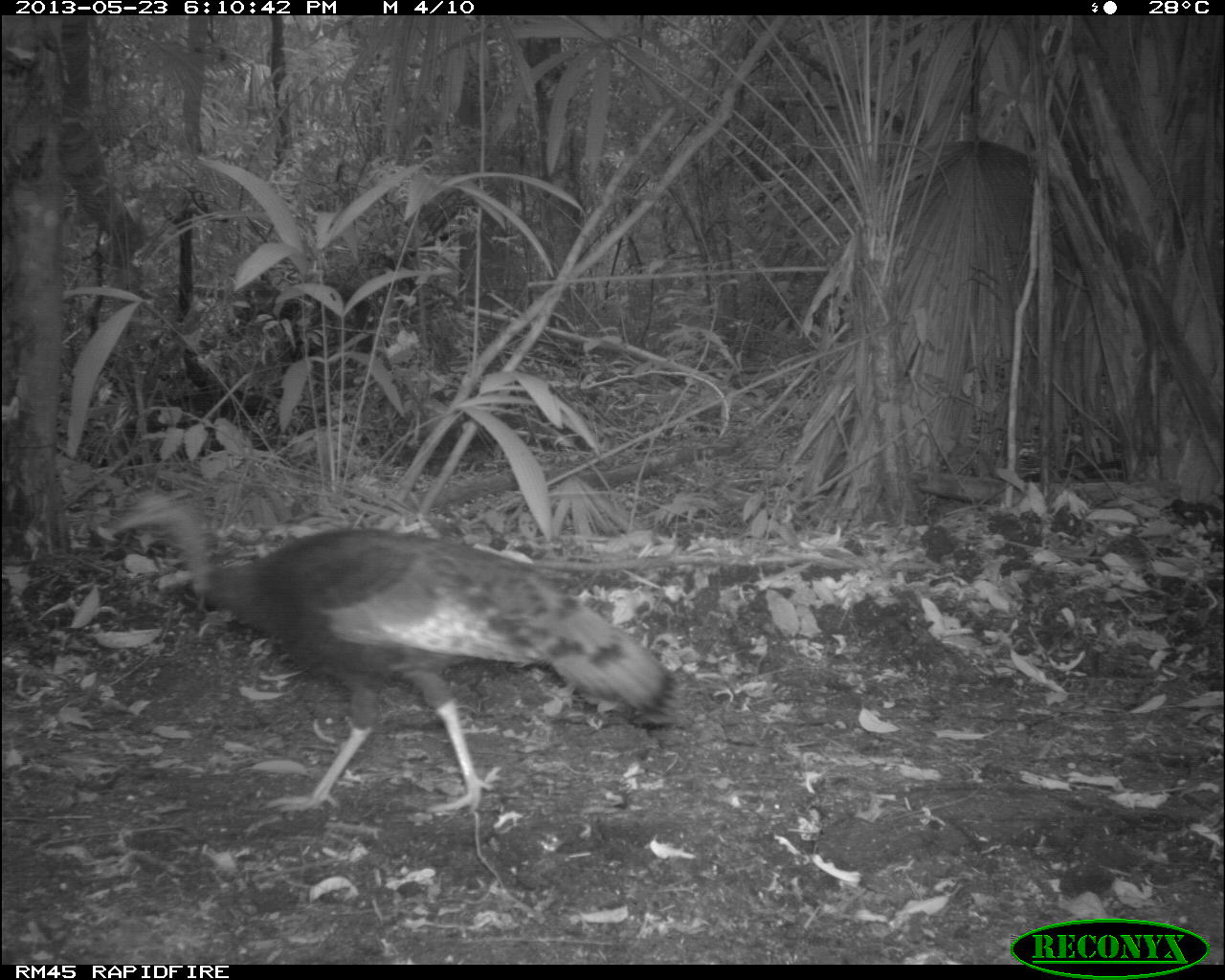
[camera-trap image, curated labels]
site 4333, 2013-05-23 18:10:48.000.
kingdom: Animalia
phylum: Chordata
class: Aves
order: Galliformes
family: Phasianidae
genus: Meleagris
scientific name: Meleagris ocellata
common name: ocellated turkey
Meleagris ocellata (ocellated turkey), count 1, sex male.